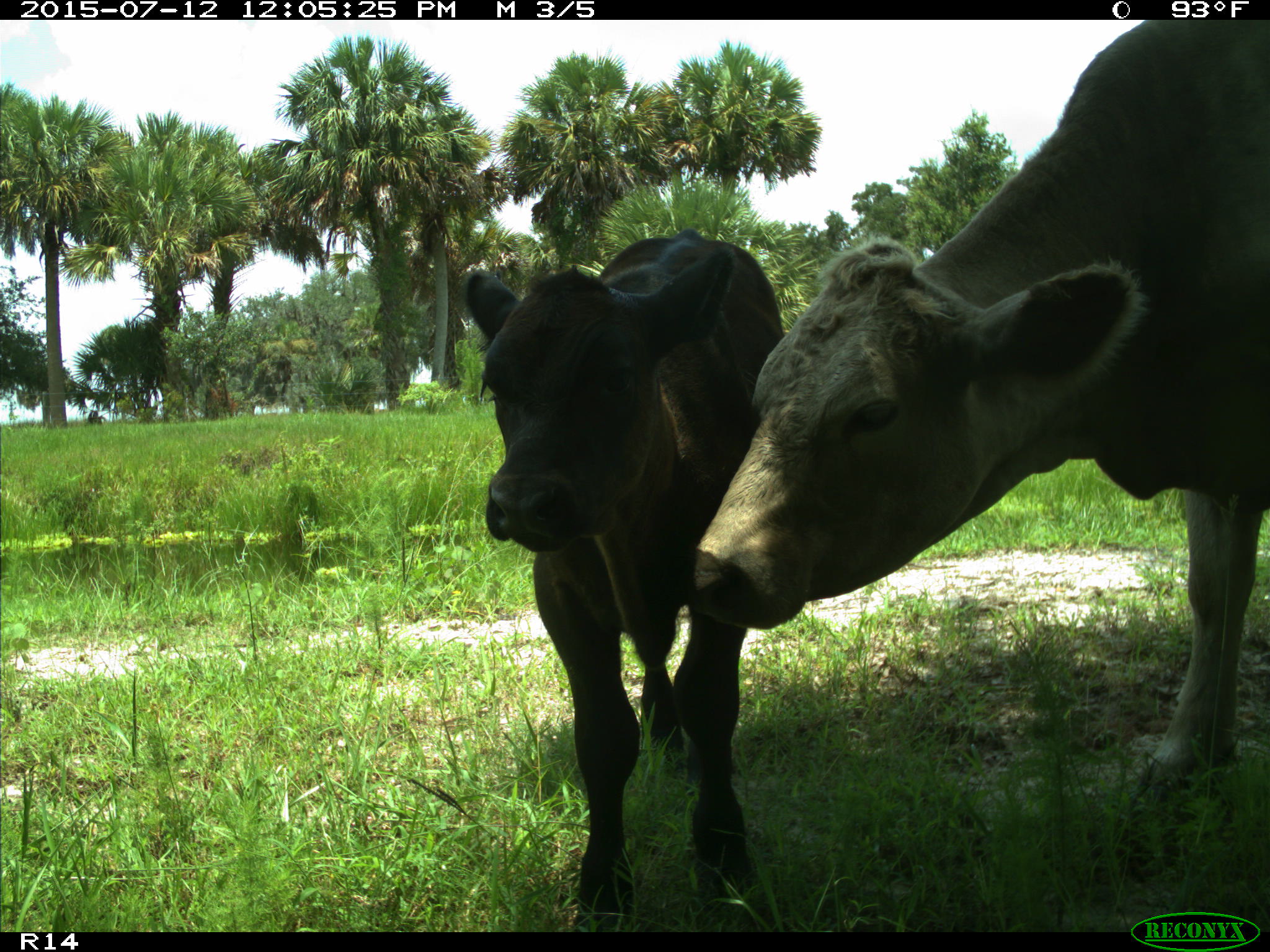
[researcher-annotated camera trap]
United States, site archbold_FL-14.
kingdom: Animalia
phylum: Chordata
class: Mammalia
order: Artiodactyla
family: Bovidae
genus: Bos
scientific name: Bos taurus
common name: domestic cow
Bos taurus (domestic cow).